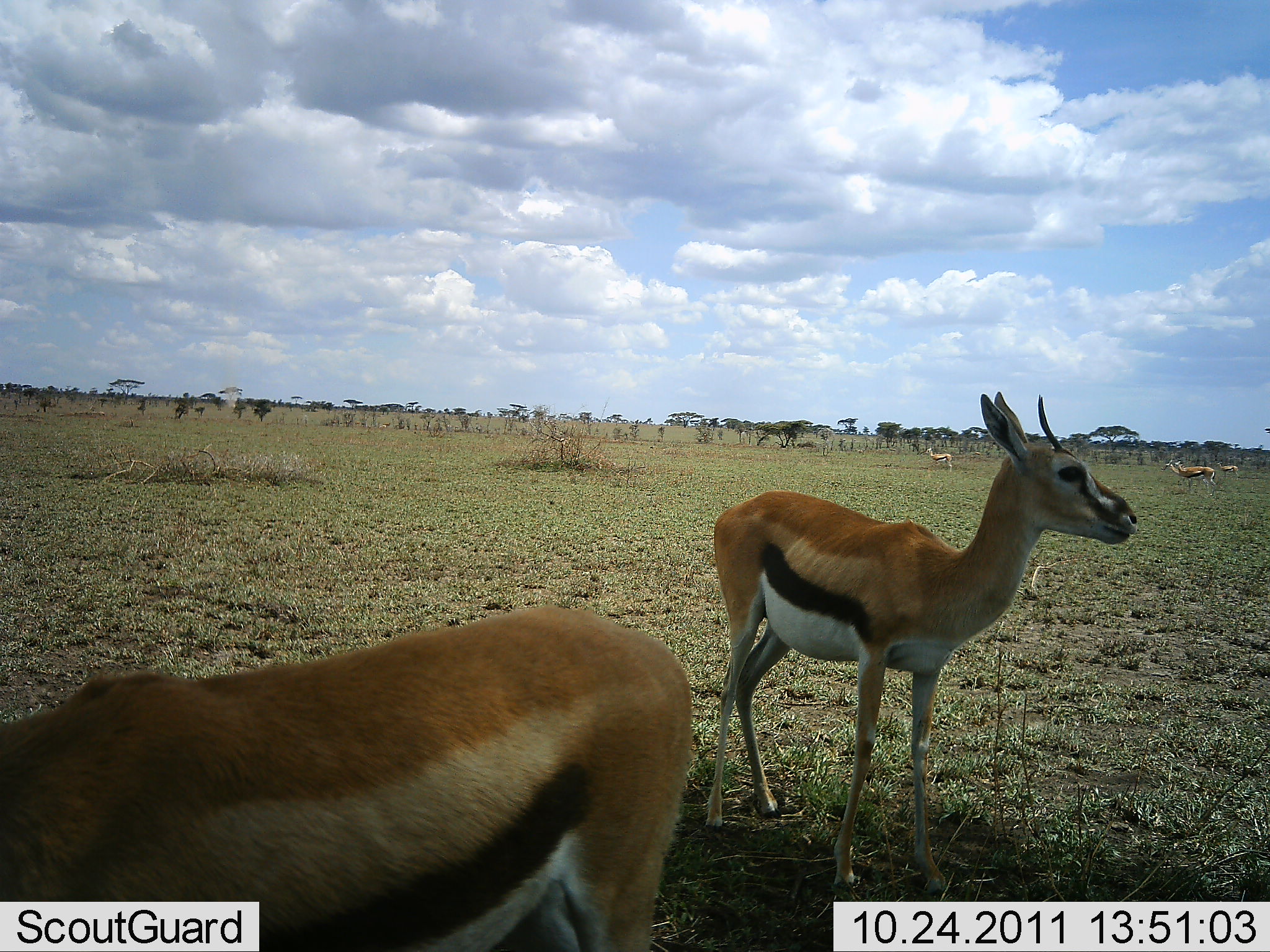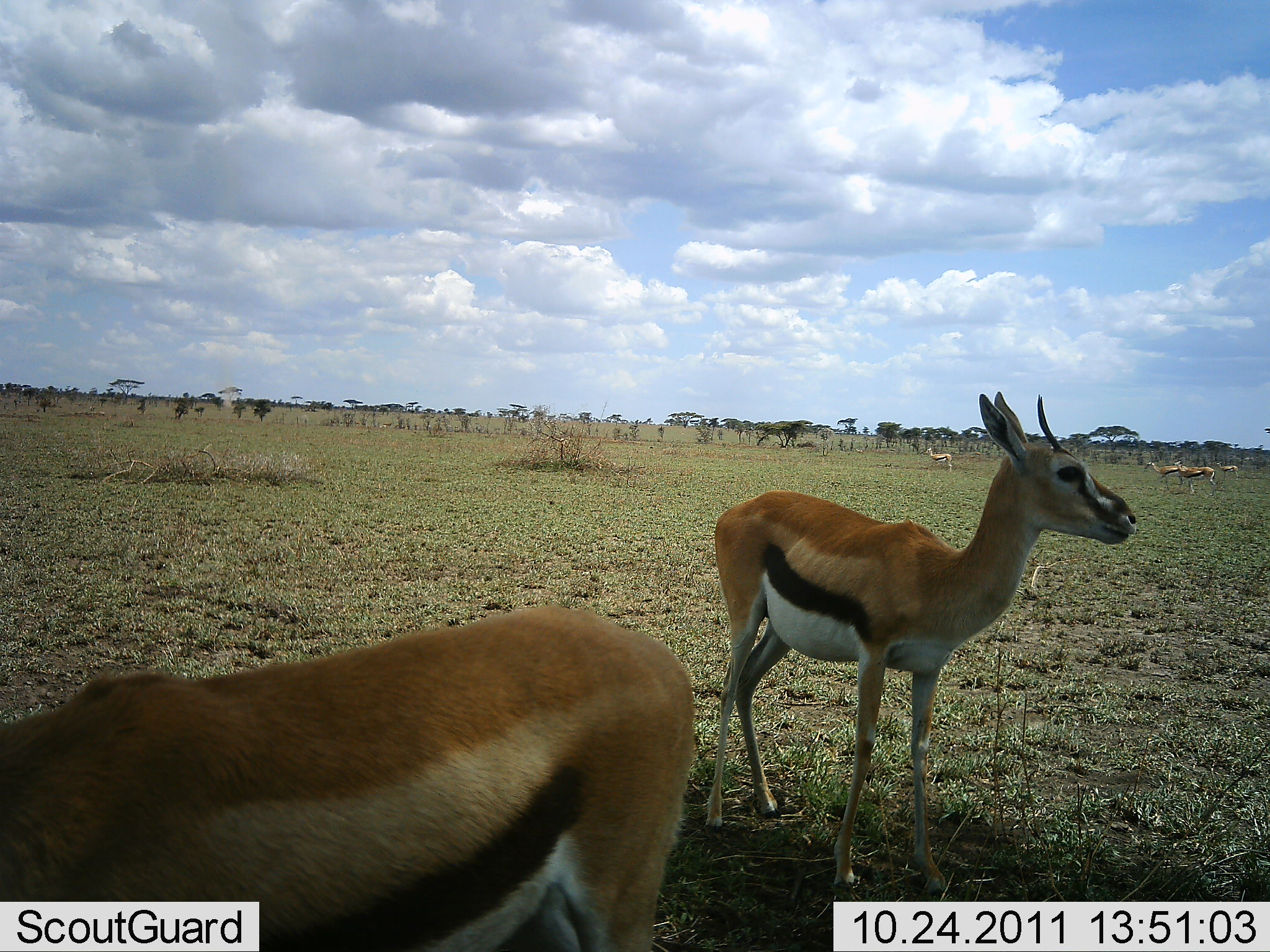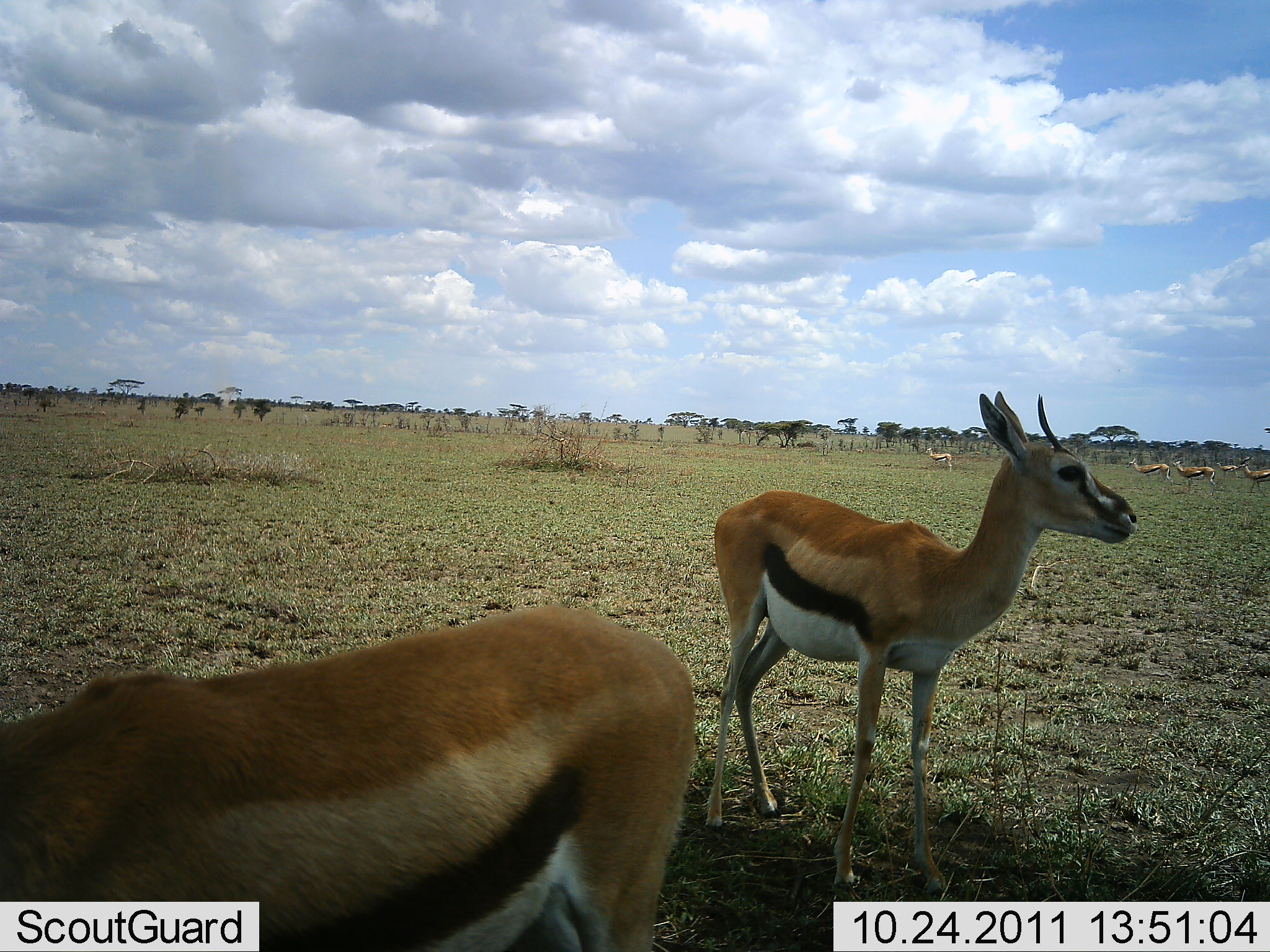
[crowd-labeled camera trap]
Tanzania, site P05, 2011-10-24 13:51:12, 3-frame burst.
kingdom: Animalia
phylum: Chordata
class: Mammalia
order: Artiodactyla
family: Bovidae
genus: Eudorcas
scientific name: Eudorcas thomsonii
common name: thomson's gazelle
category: gazellethomsons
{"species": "gazellethomsons (thomson's gazelle) (Eudorcas thomsonii)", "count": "7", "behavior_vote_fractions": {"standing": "100%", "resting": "0%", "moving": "25%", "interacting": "8%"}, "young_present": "0%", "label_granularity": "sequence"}